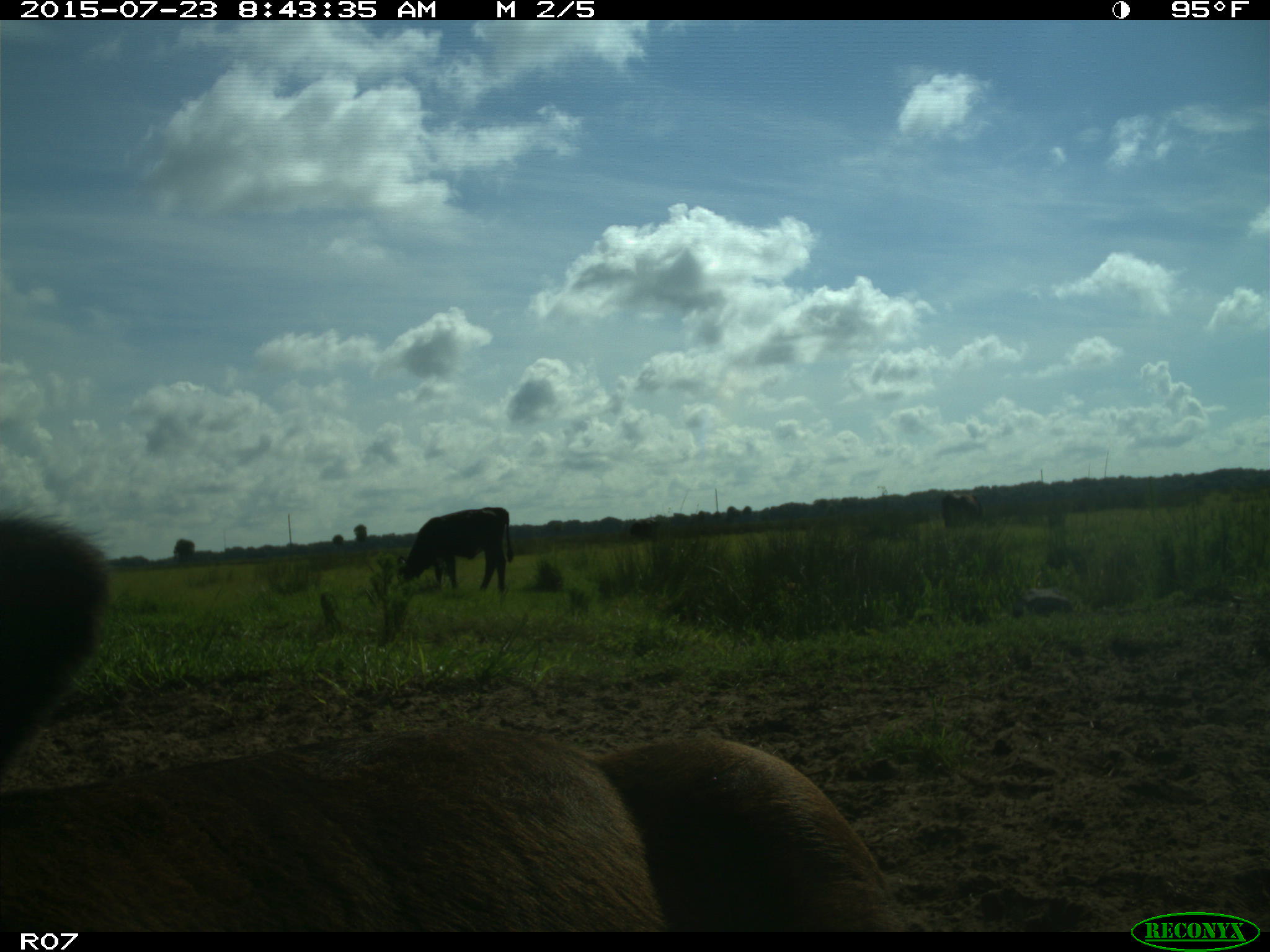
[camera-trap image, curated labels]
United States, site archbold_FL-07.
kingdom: Animalia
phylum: Chordata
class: Mammalia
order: Artiodactyla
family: Bovidae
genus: Bos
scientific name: Bos taurus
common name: domestic cow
Bos taurus (domestic cow).